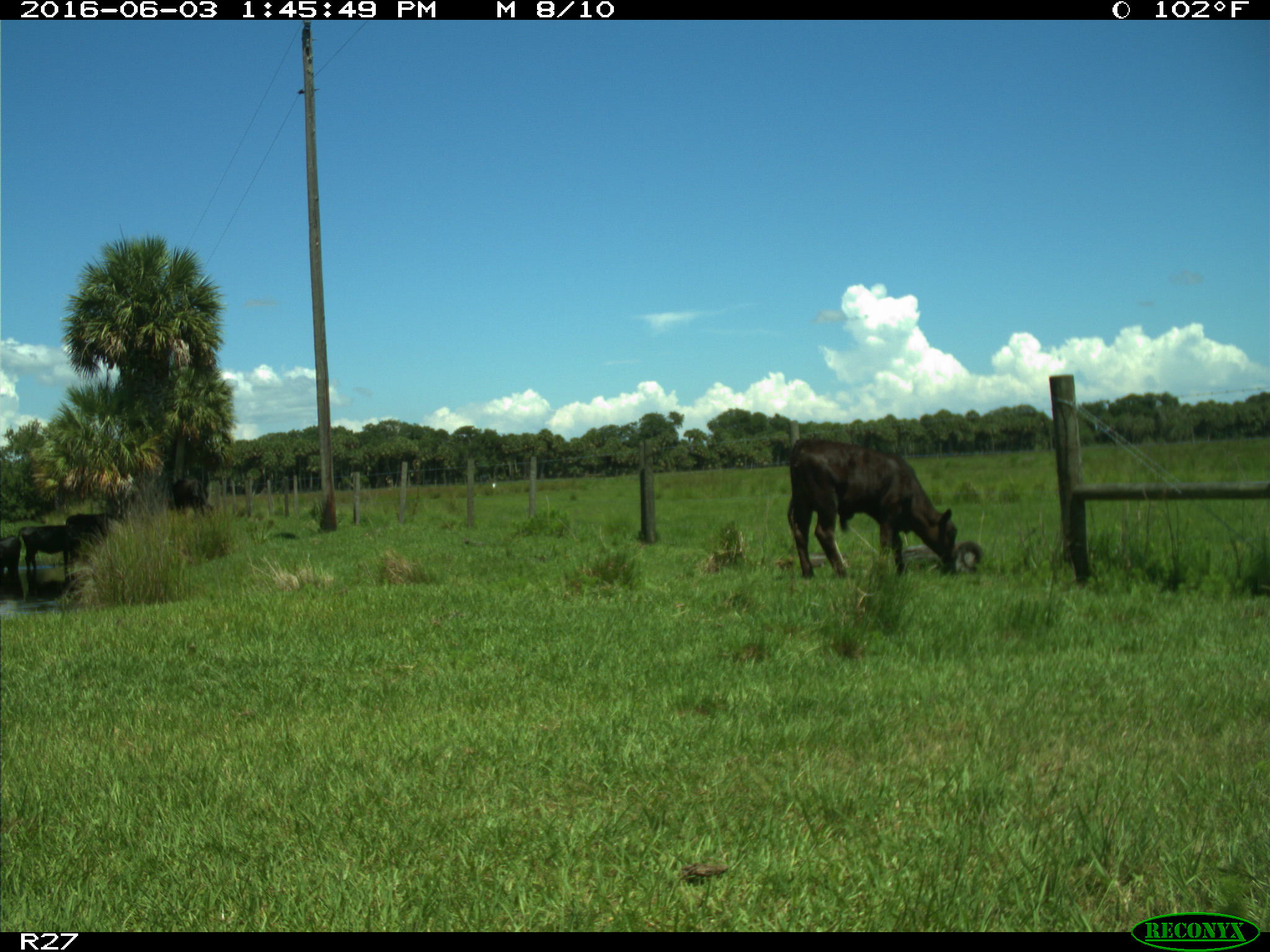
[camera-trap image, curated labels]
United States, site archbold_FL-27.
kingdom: Animalia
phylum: Chordata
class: Mammalia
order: Artiodactyla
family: Bovidae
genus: Bos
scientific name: Bos taurus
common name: domestic cow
Bos taurus (domestic cow).